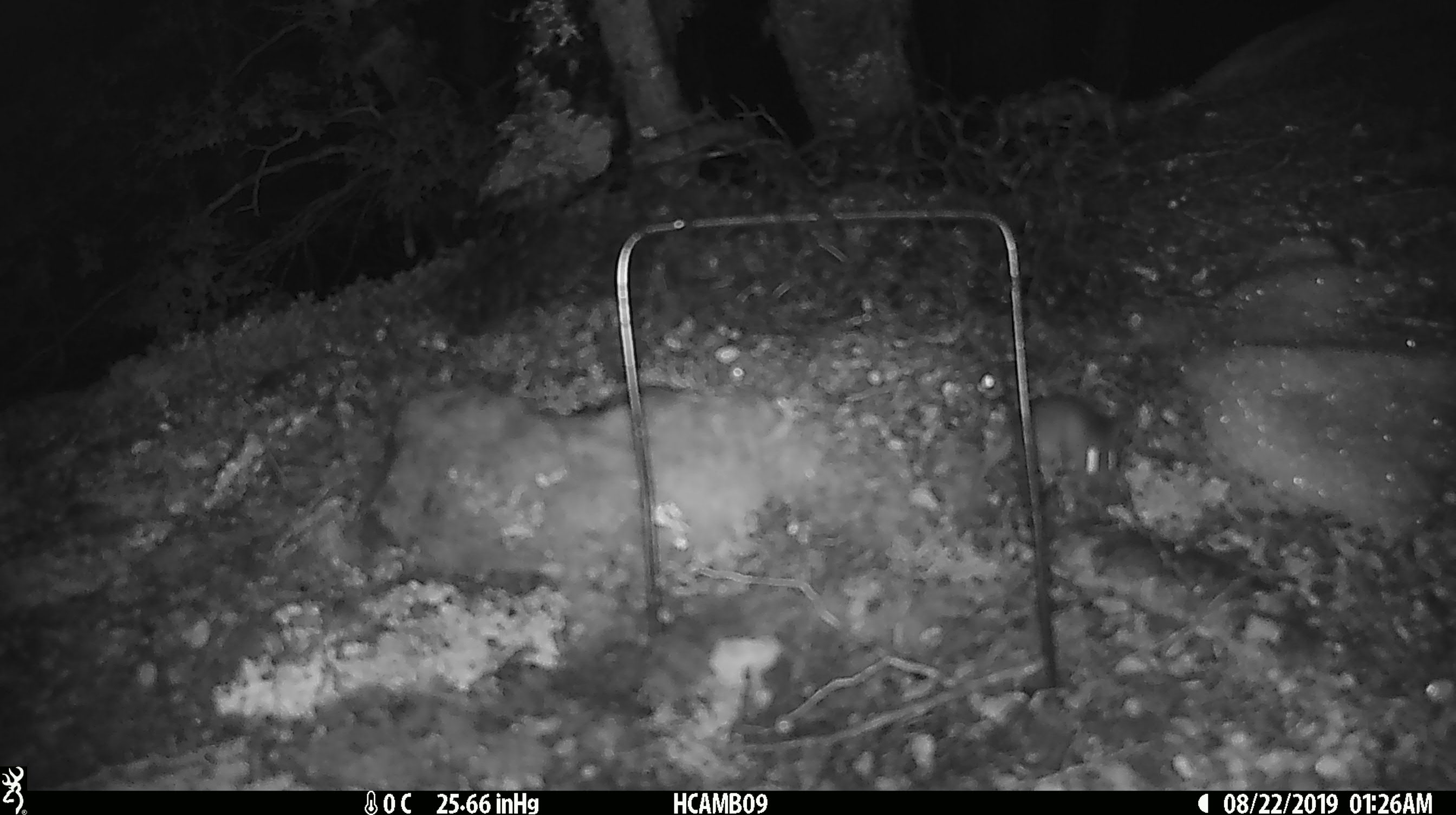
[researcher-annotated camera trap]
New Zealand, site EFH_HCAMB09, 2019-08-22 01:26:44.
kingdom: Animalia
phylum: Chordata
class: Mammalia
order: Rodentia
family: Muridae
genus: Mus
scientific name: Mus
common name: mouse